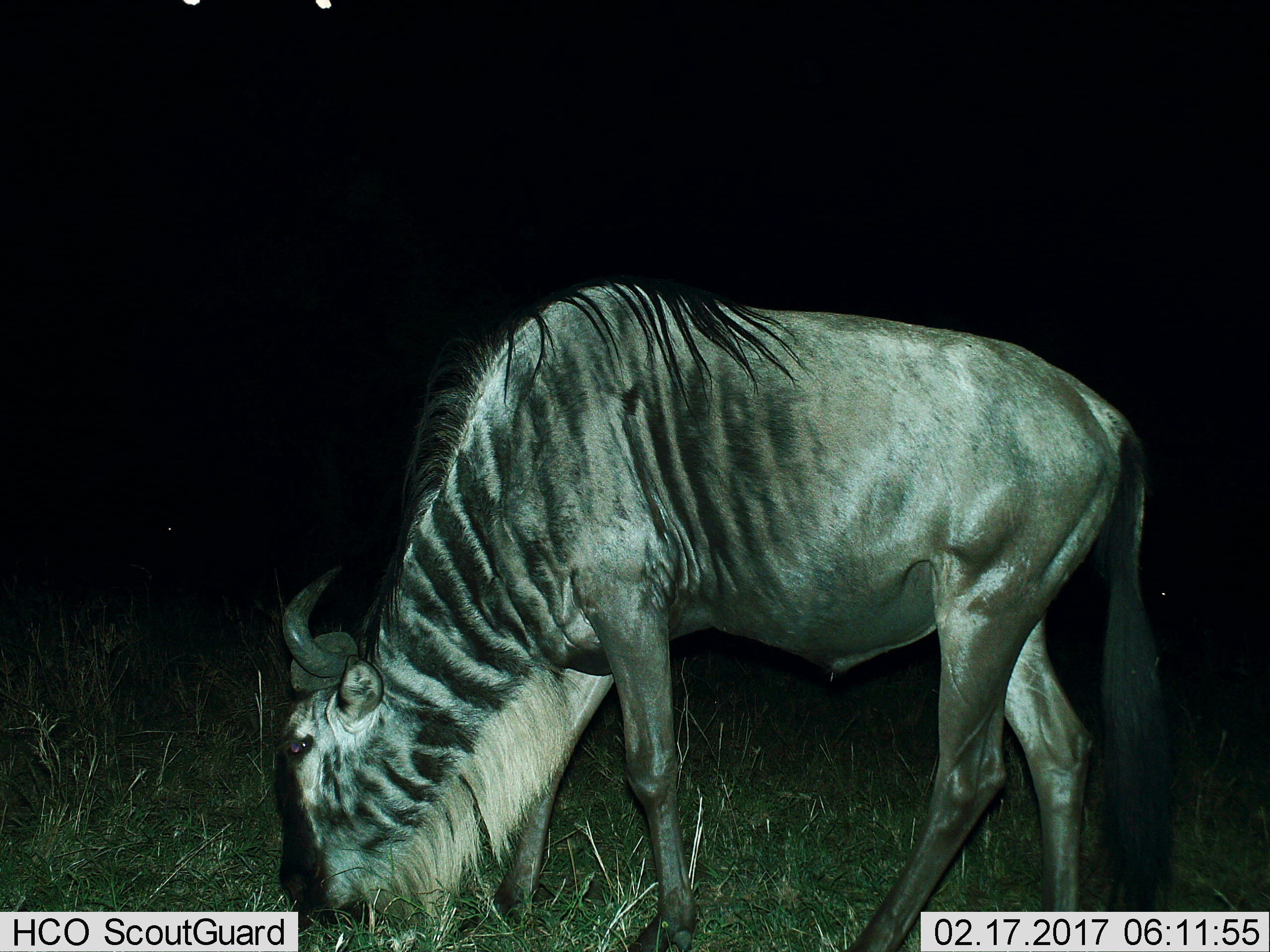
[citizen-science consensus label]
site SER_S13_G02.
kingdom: Animalia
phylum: Chordata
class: Mammalia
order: Artiodactyla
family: Bovidae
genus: Connochaetes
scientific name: Connochaetes taurinus taurinus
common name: blue wildebeest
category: wildebeestblue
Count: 1.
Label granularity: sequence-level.